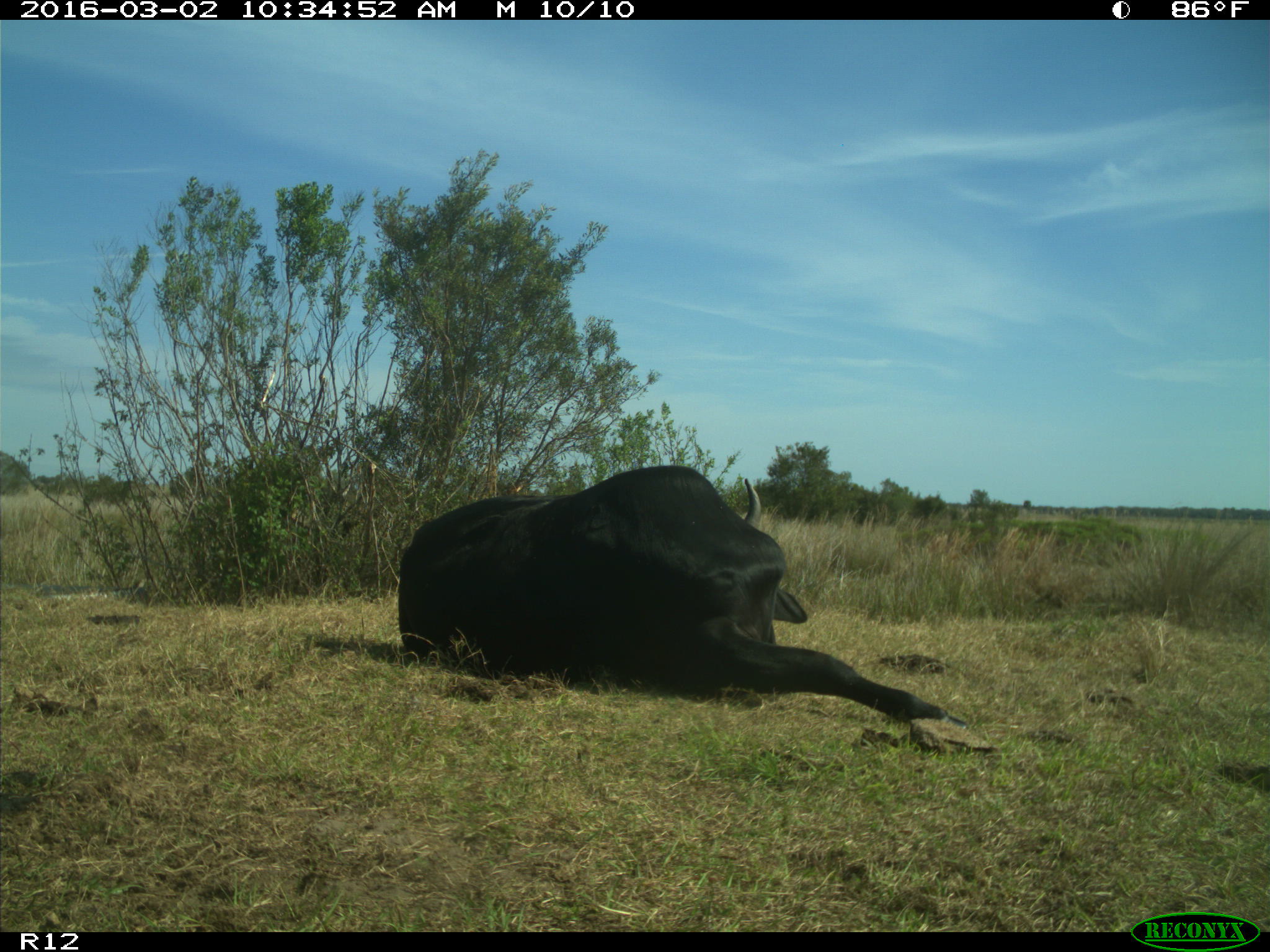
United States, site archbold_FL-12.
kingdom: Animalia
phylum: Chordata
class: Mammalia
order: Artiodactyla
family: Bovidae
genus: Bos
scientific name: Bos taurus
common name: domestic cow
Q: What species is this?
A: Bos taurus (domestic cow).